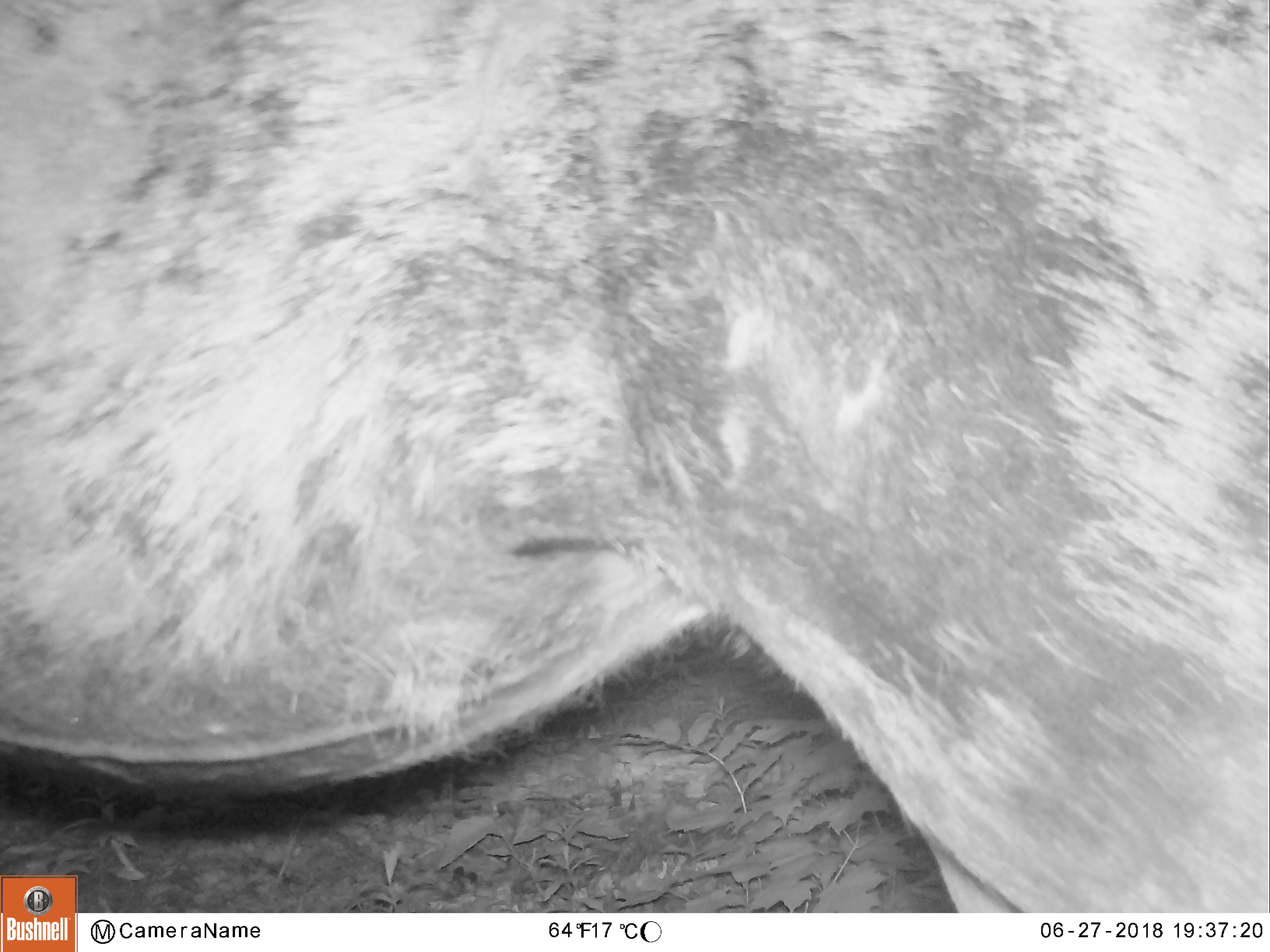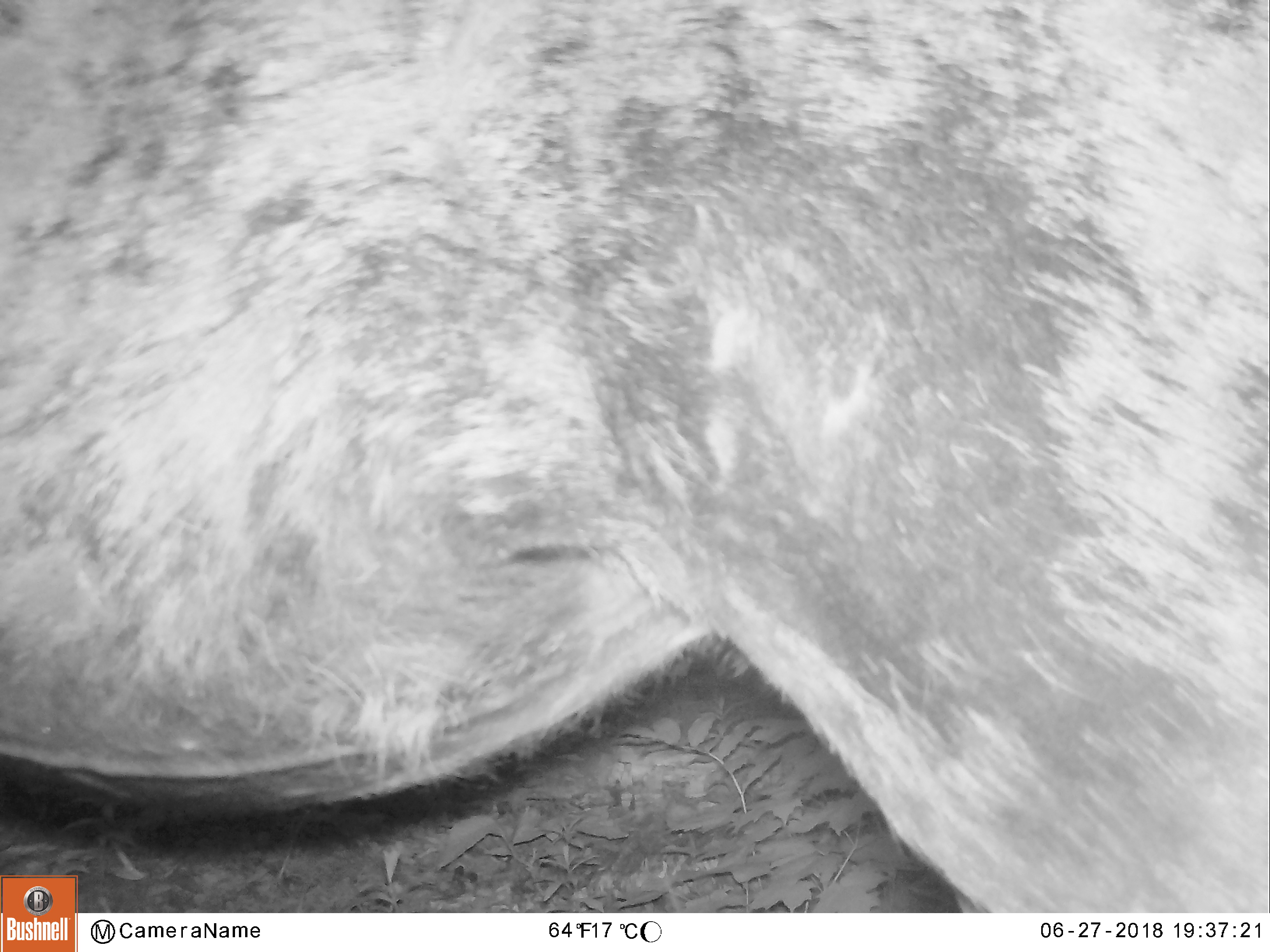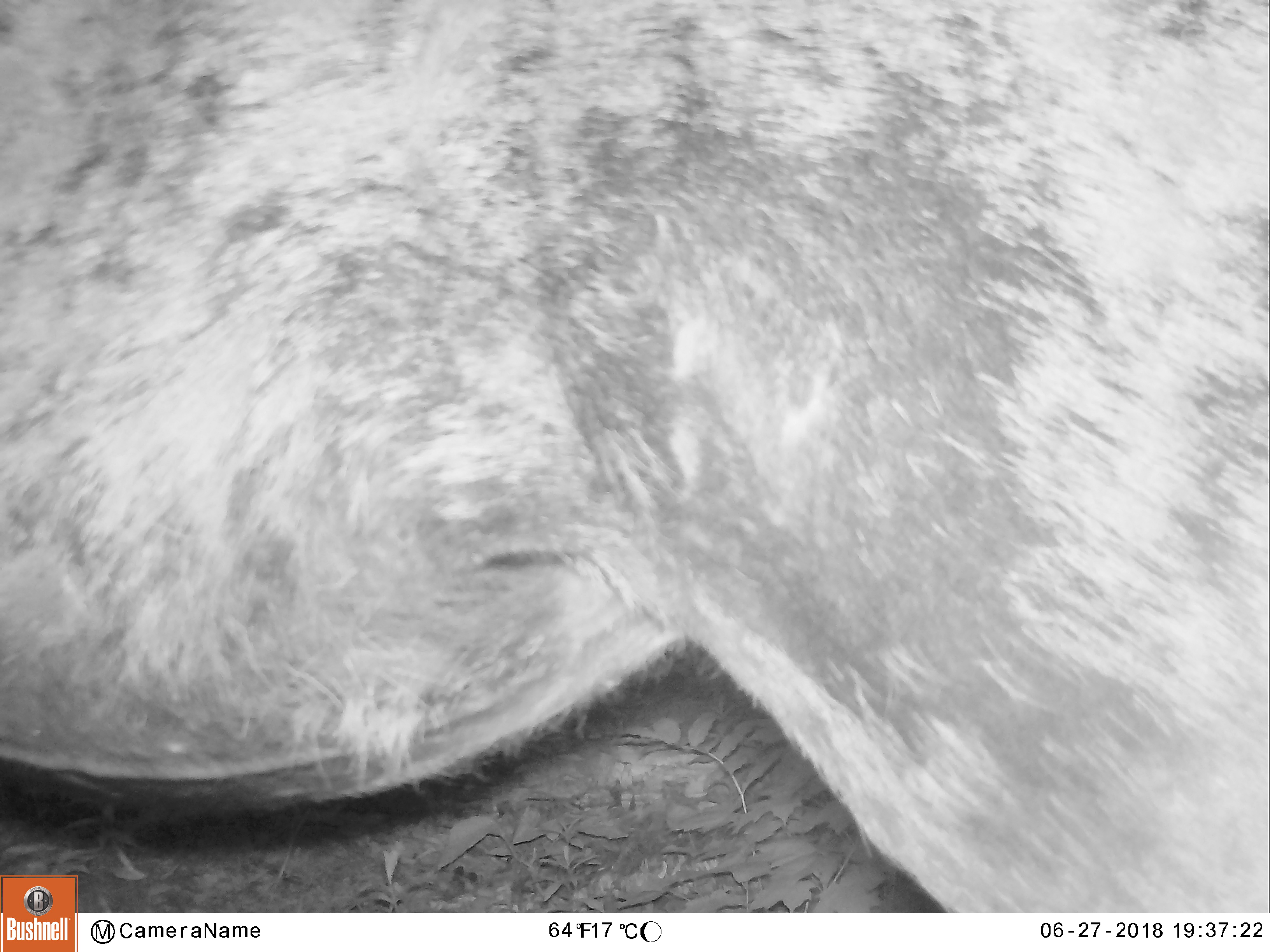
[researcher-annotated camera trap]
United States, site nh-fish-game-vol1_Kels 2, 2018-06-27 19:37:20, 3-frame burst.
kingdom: Animalia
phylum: Chordata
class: Mammalia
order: Artiodactyla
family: Cervidae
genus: Alces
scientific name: Alces alces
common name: moose